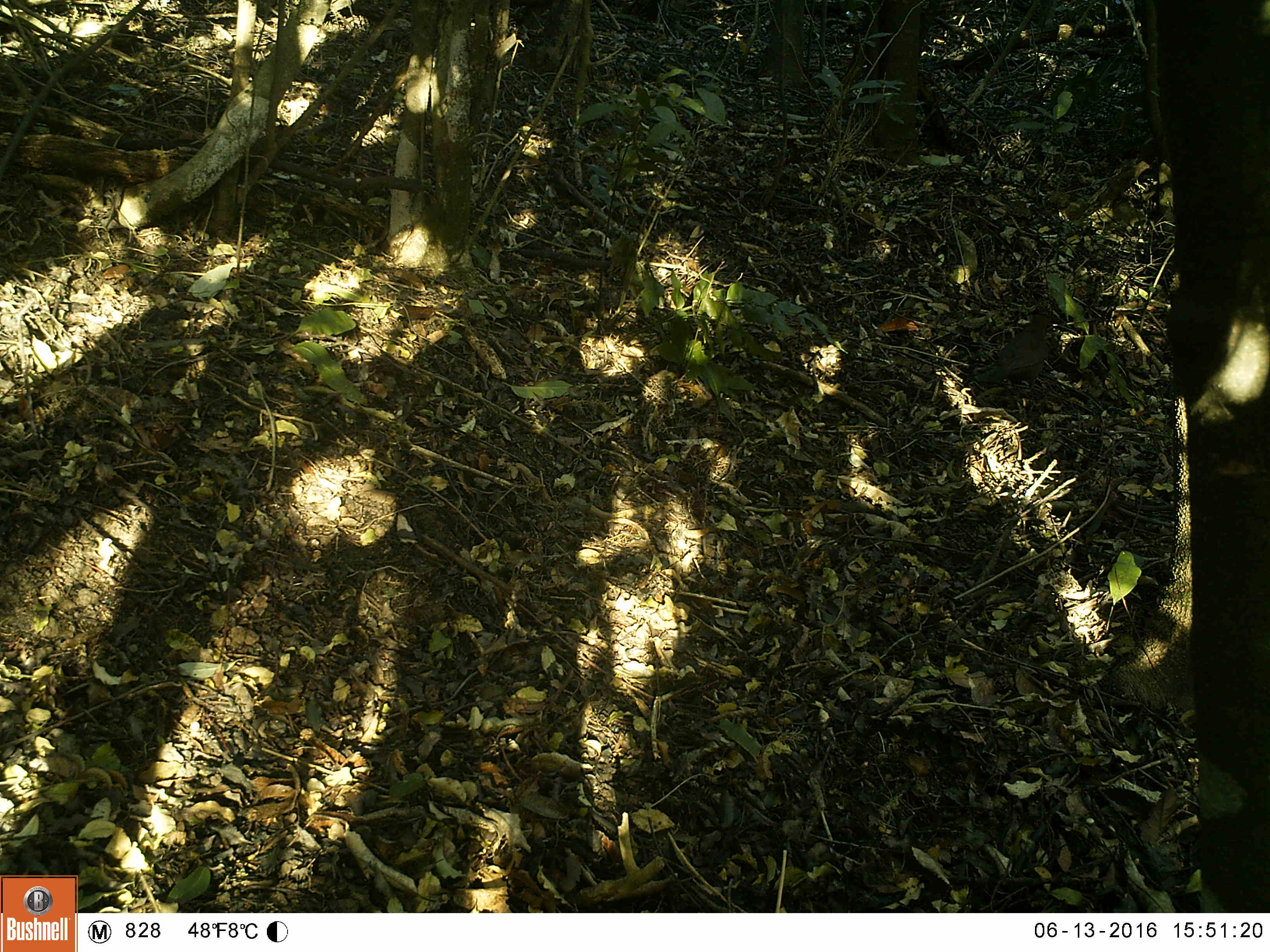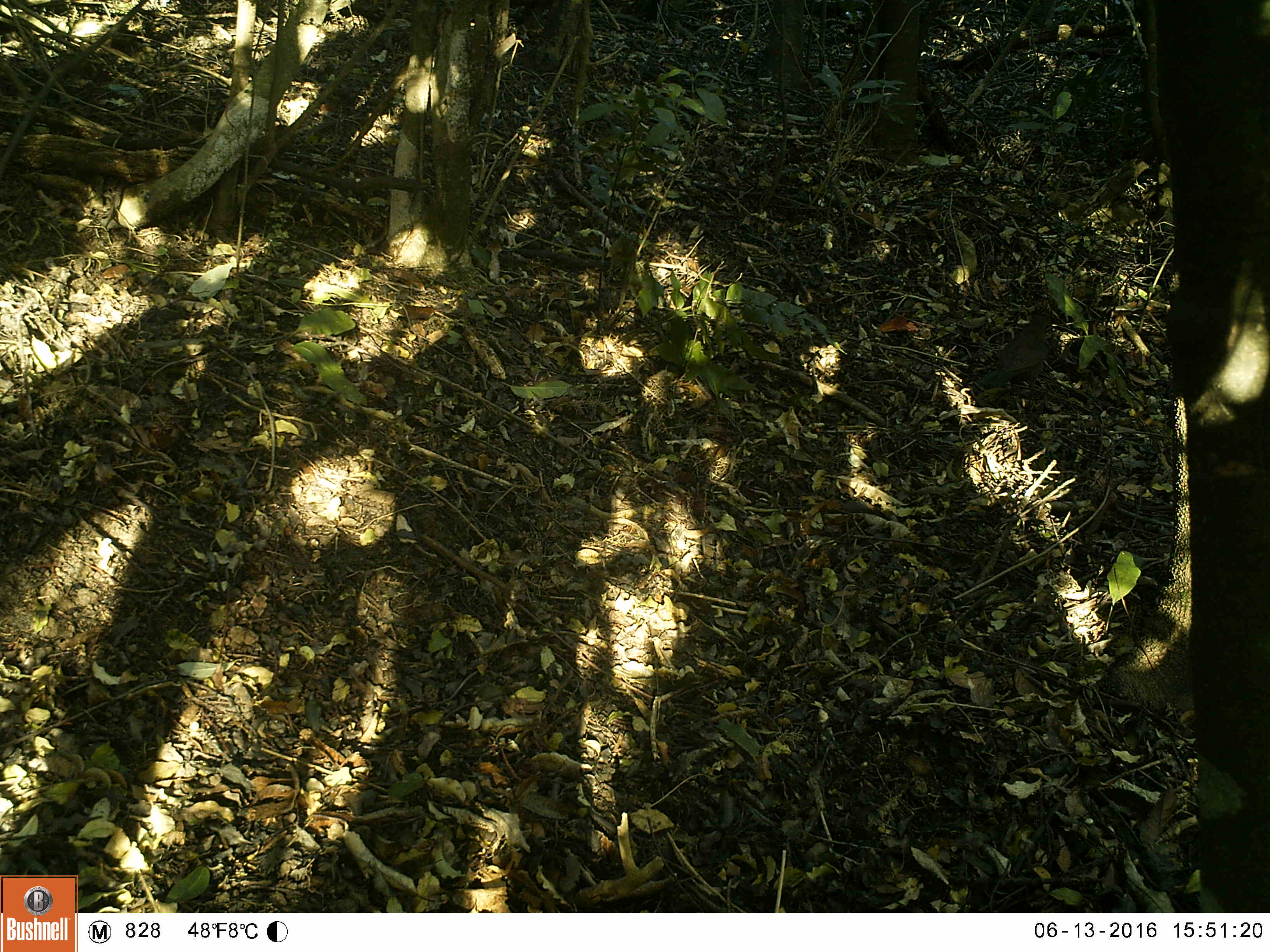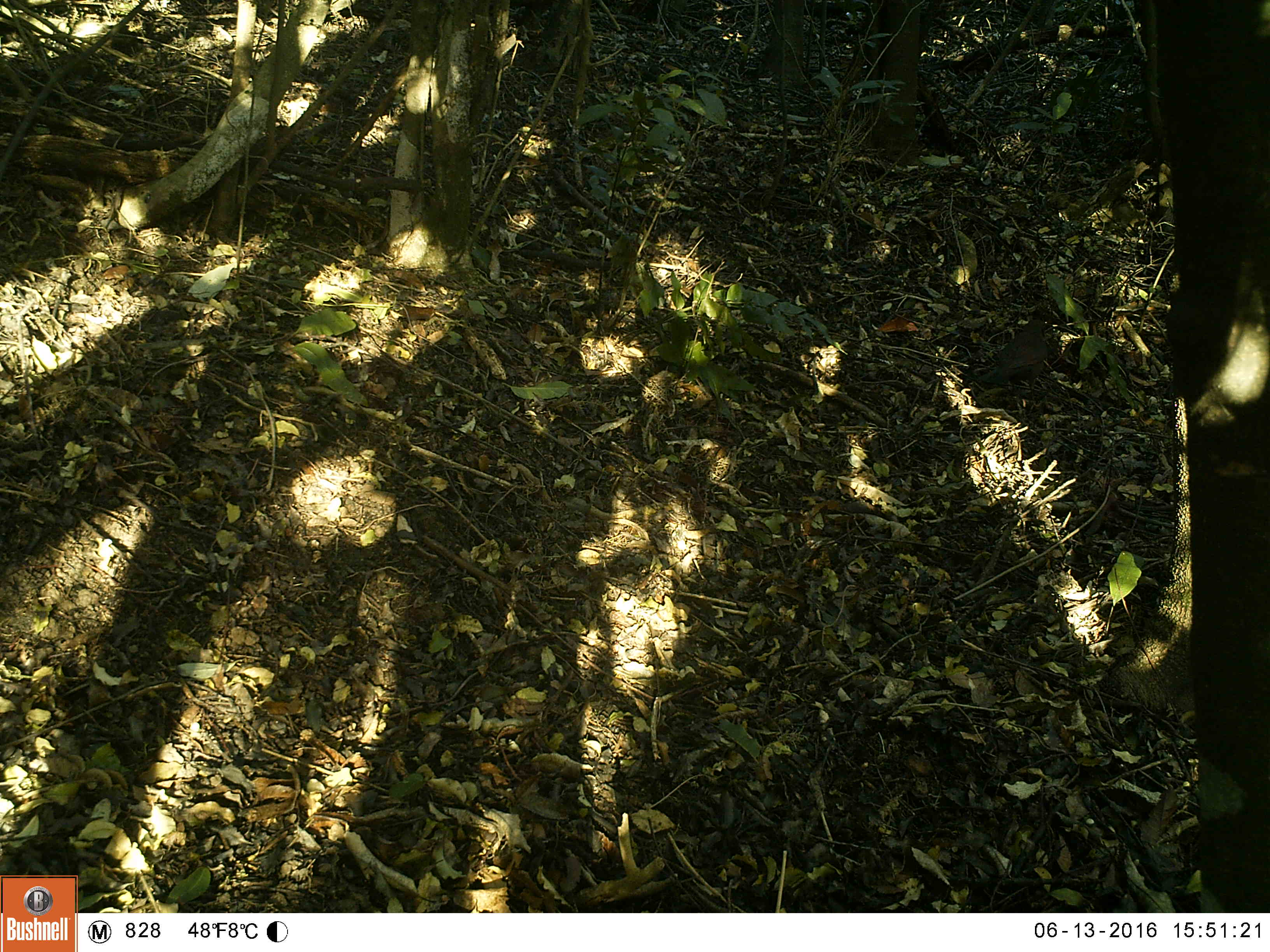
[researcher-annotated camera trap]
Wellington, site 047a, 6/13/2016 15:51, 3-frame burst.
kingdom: Animalia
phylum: Chordata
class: Aves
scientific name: Aves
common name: bird